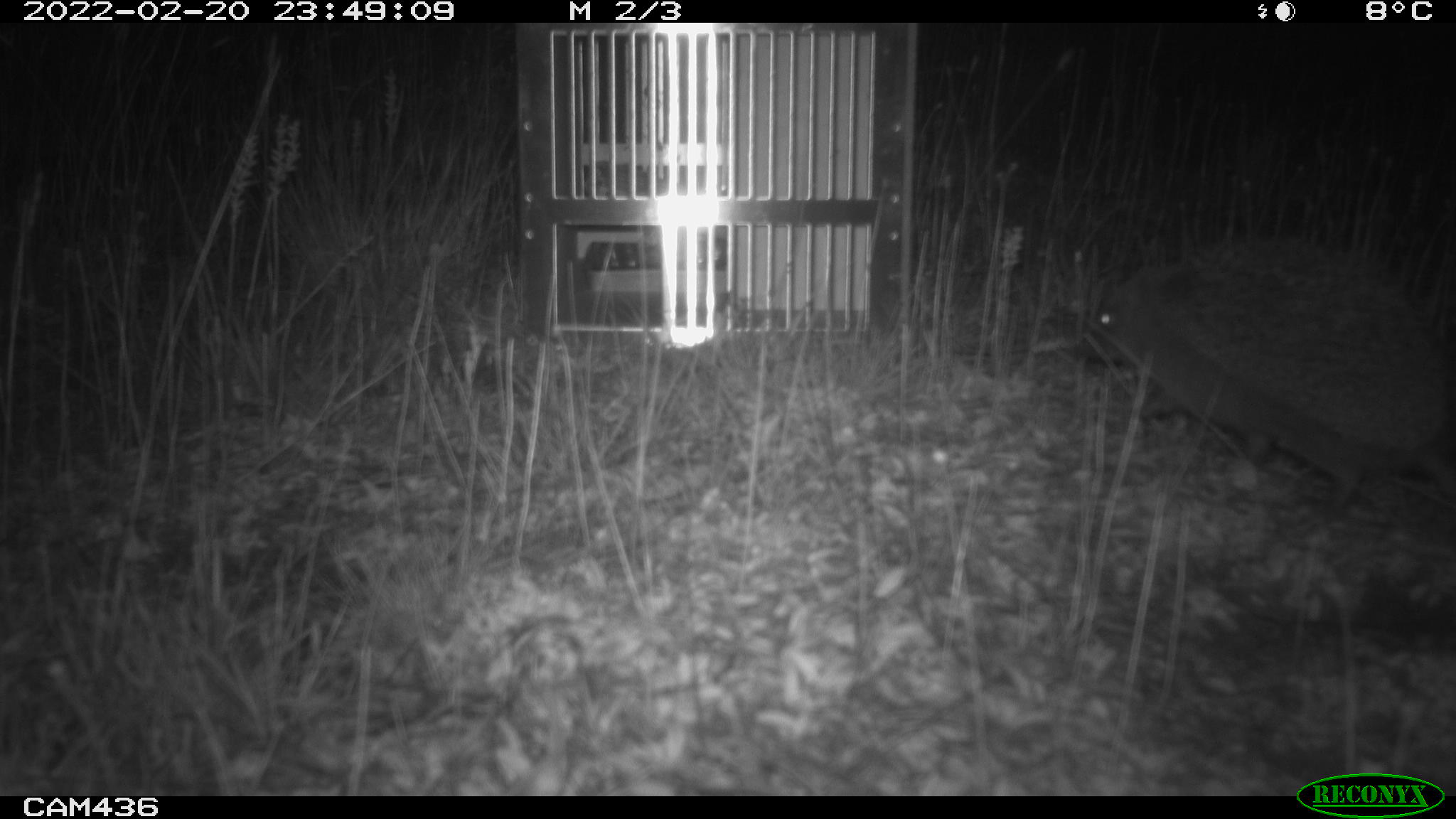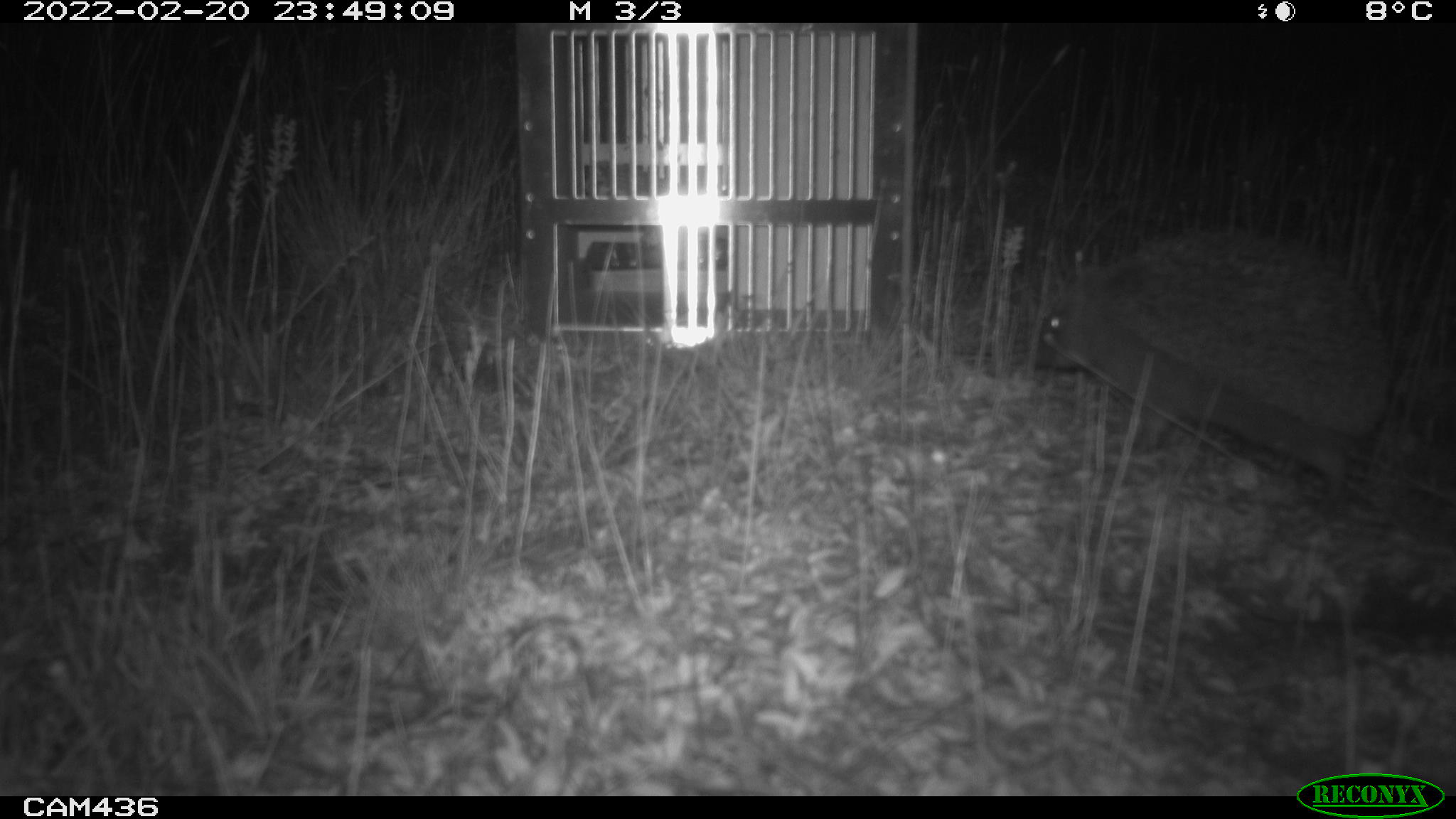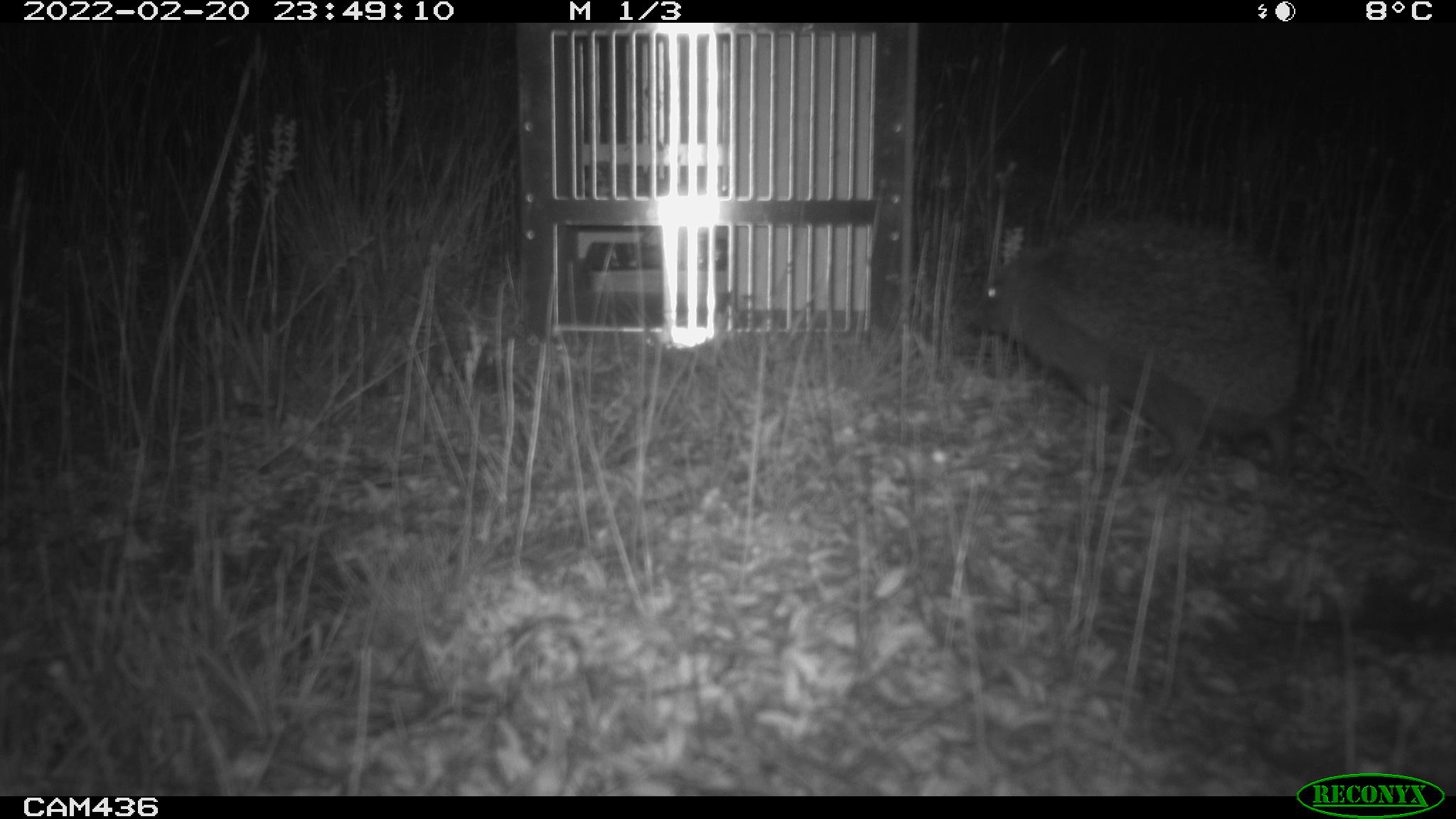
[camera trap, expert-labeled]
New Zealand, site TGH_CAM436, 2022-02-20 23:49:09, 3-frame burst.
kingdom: Animalia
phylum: Chordata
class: Mammalia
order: Eulipotyphla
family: Erinaceidae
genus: Erinaceus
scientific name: Erinaceus europaeus europaeus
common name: european hedgehog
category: hedgehog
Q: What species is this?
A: Hedgehog (european hedgehog) (Erinaceus europaeus europaeus).